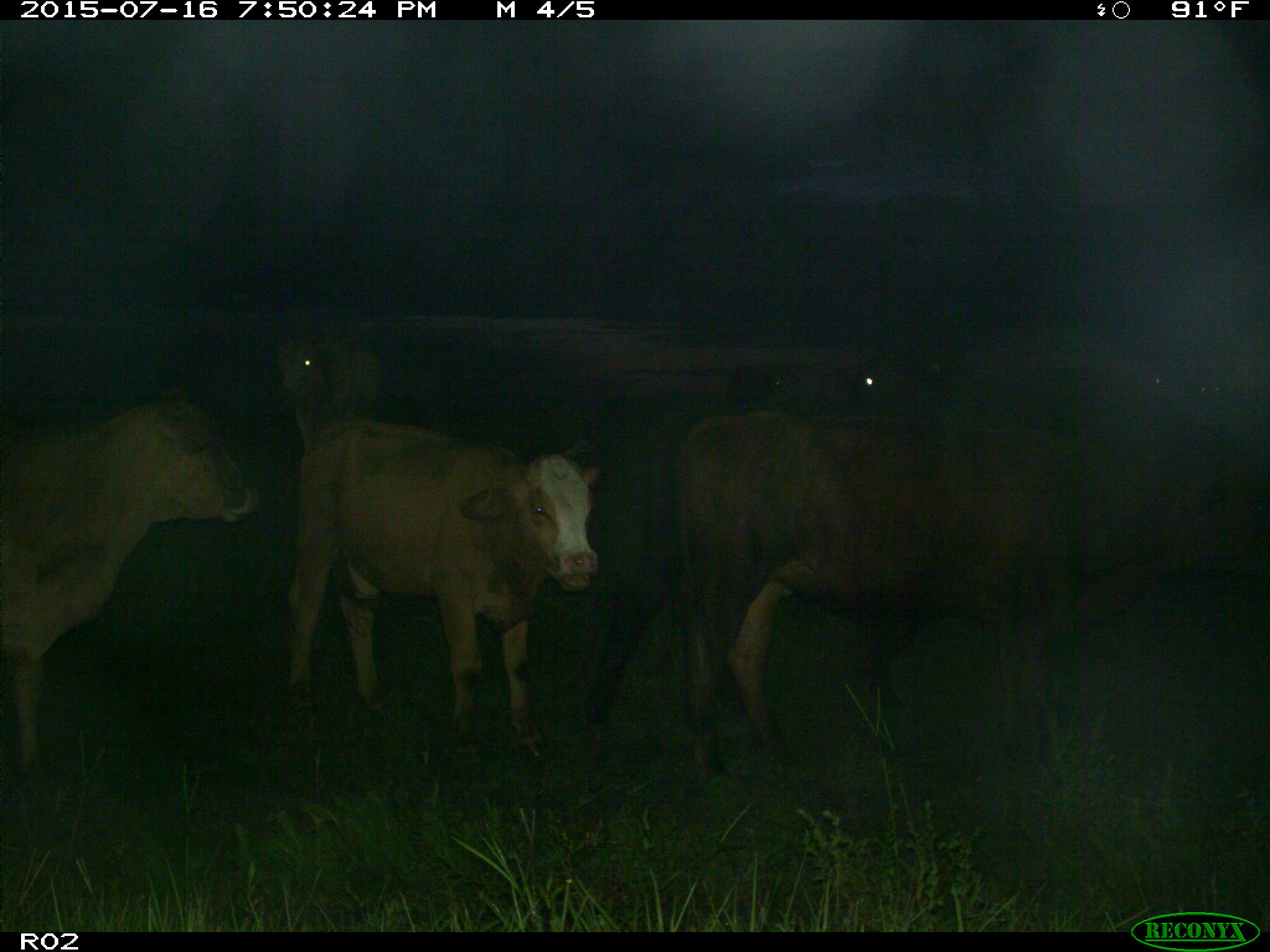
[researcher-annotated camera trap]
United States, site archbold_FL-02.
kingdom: Animalia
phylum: Chordata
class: Mammalia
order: Artiodactyla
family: Bovidae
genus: Bos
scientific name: Bos taurus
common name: domestic cow